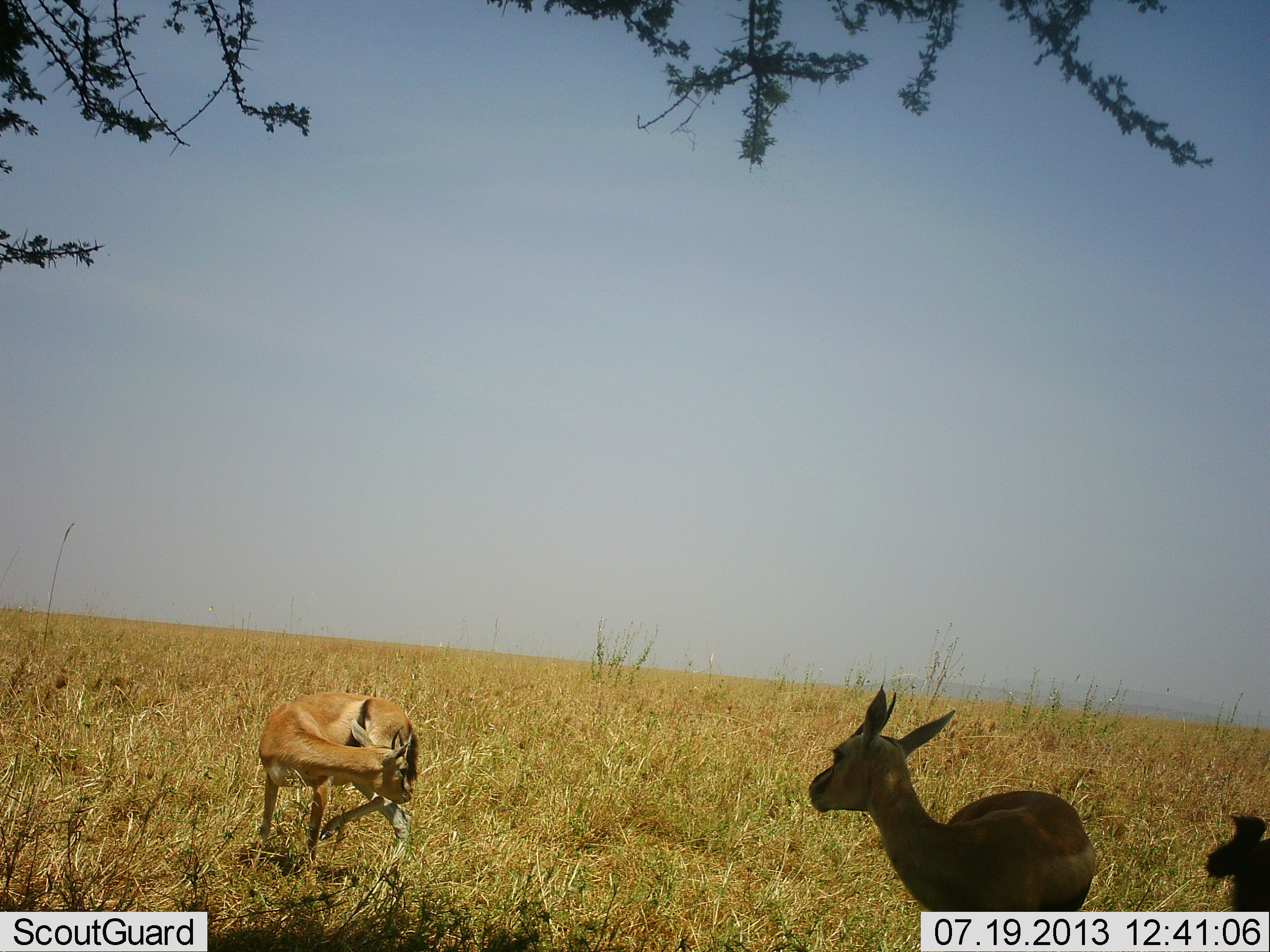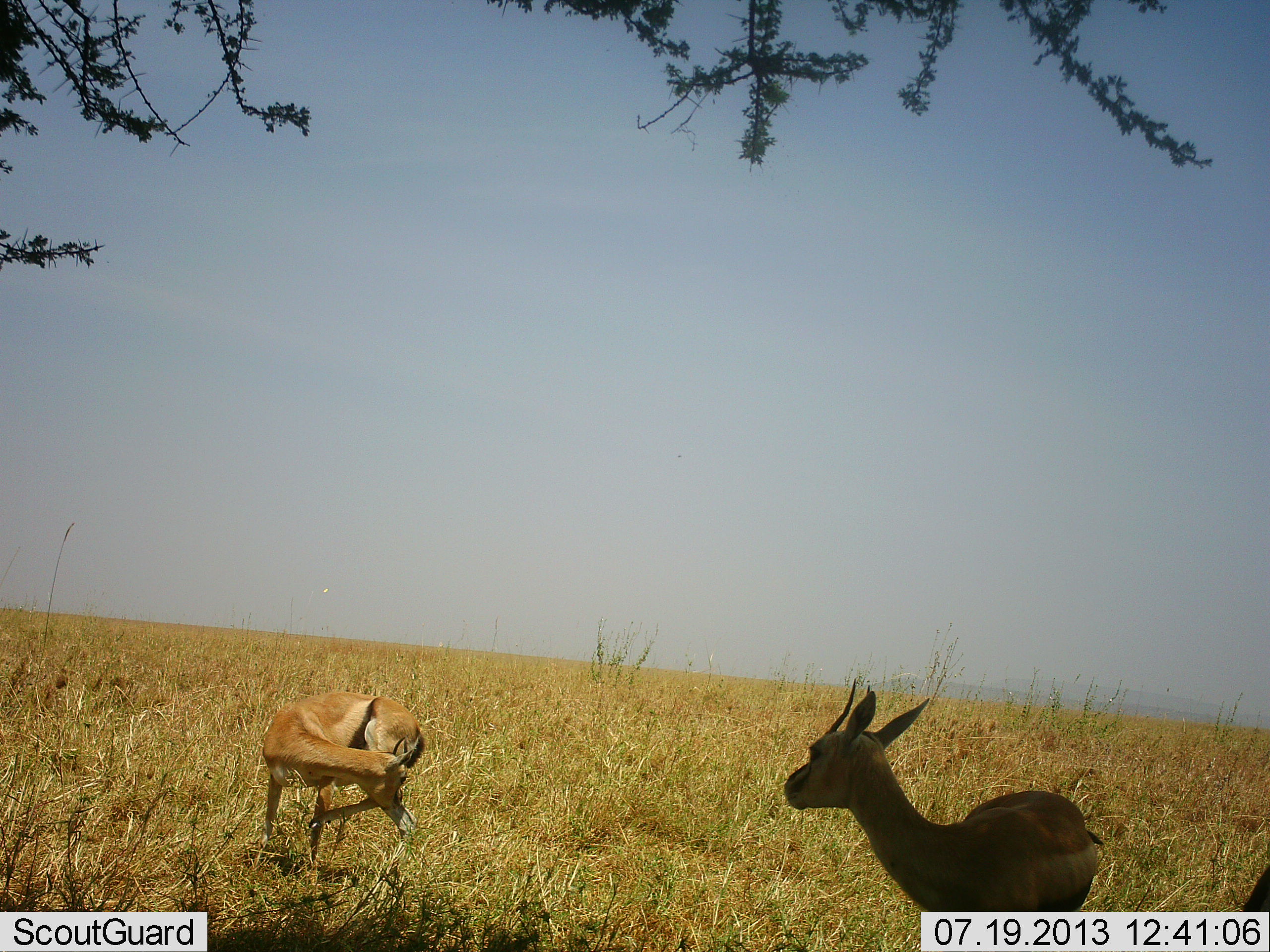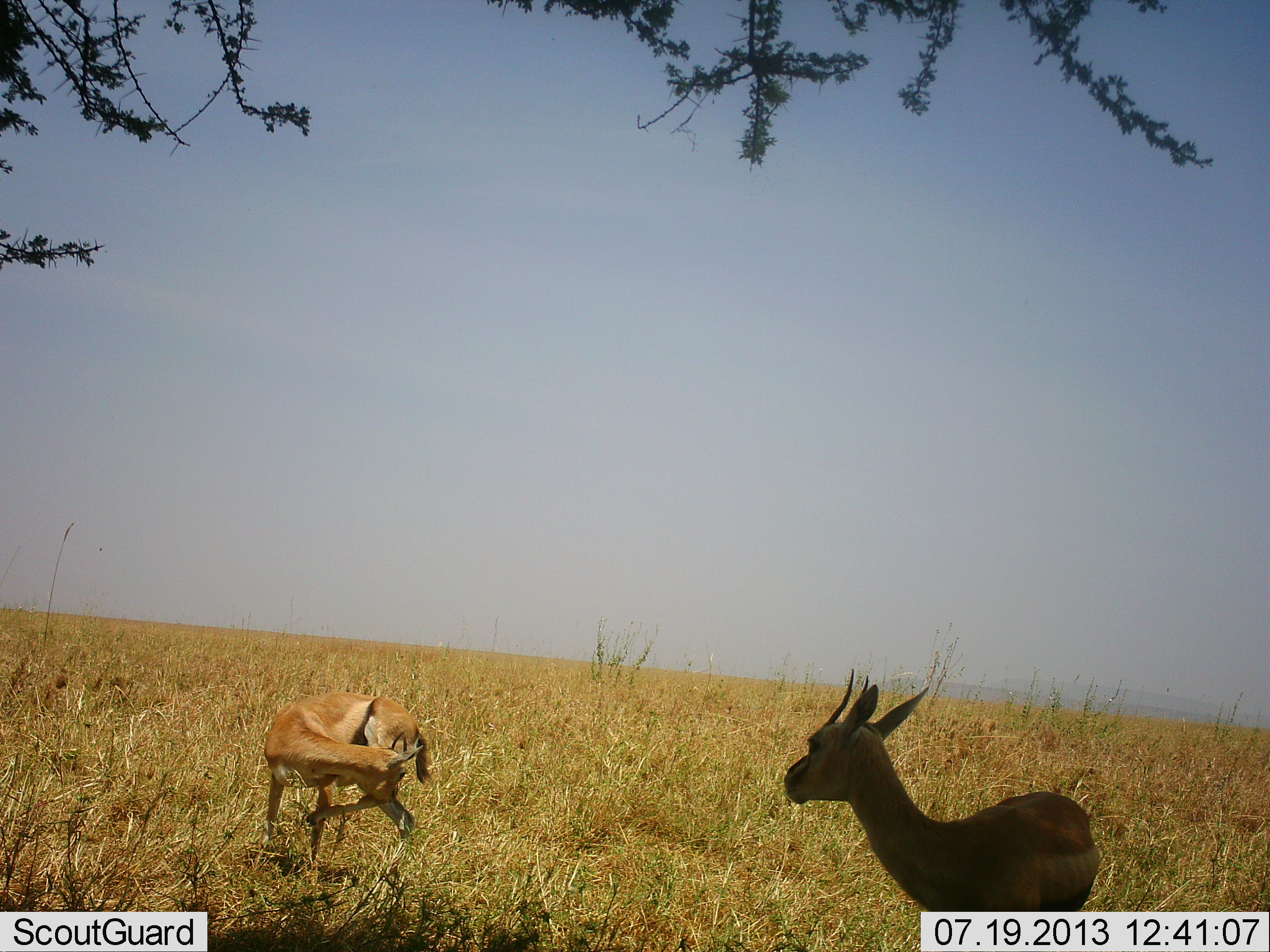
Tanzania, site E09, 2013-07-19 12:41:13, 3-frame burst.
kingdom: Animalia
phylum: Chordata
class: Mammalia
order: Artiodactyla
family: Bovidae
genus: Eudorcas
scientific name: Eudorcas thomsonii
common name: thomson's gazelle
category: gazellethomsons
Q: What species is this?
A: Gazellethomsons (thomson's gazelle) (Eudorcas thomsonii).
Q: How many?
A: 3.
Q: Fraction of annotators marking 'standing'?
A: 100%.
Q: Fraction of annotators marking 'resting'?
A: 0%.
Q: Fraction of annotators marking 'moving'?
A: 10%.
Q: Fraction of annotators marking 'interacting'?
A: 0%.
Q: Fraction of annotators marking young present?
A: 0%.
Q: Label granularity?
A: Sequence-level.